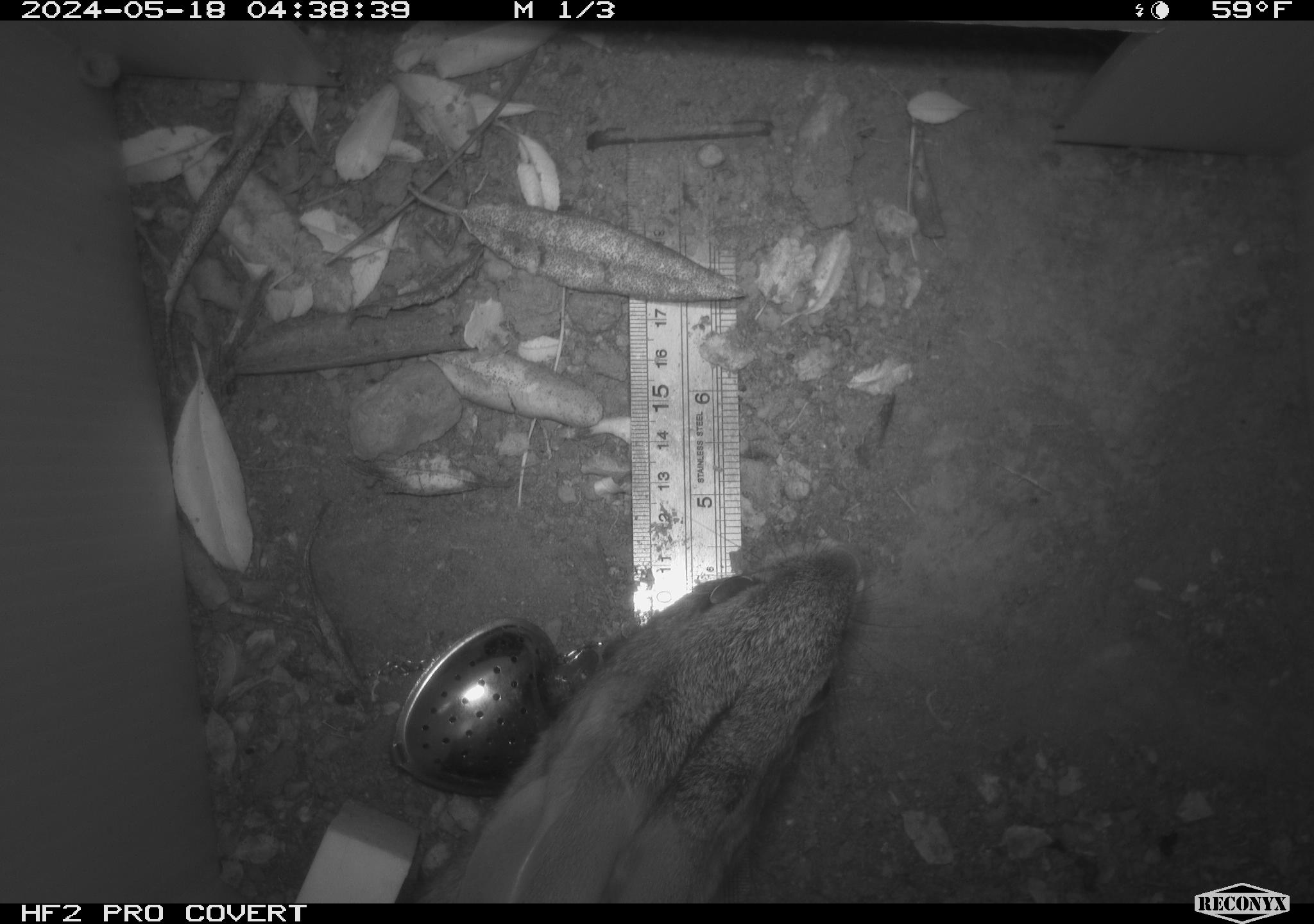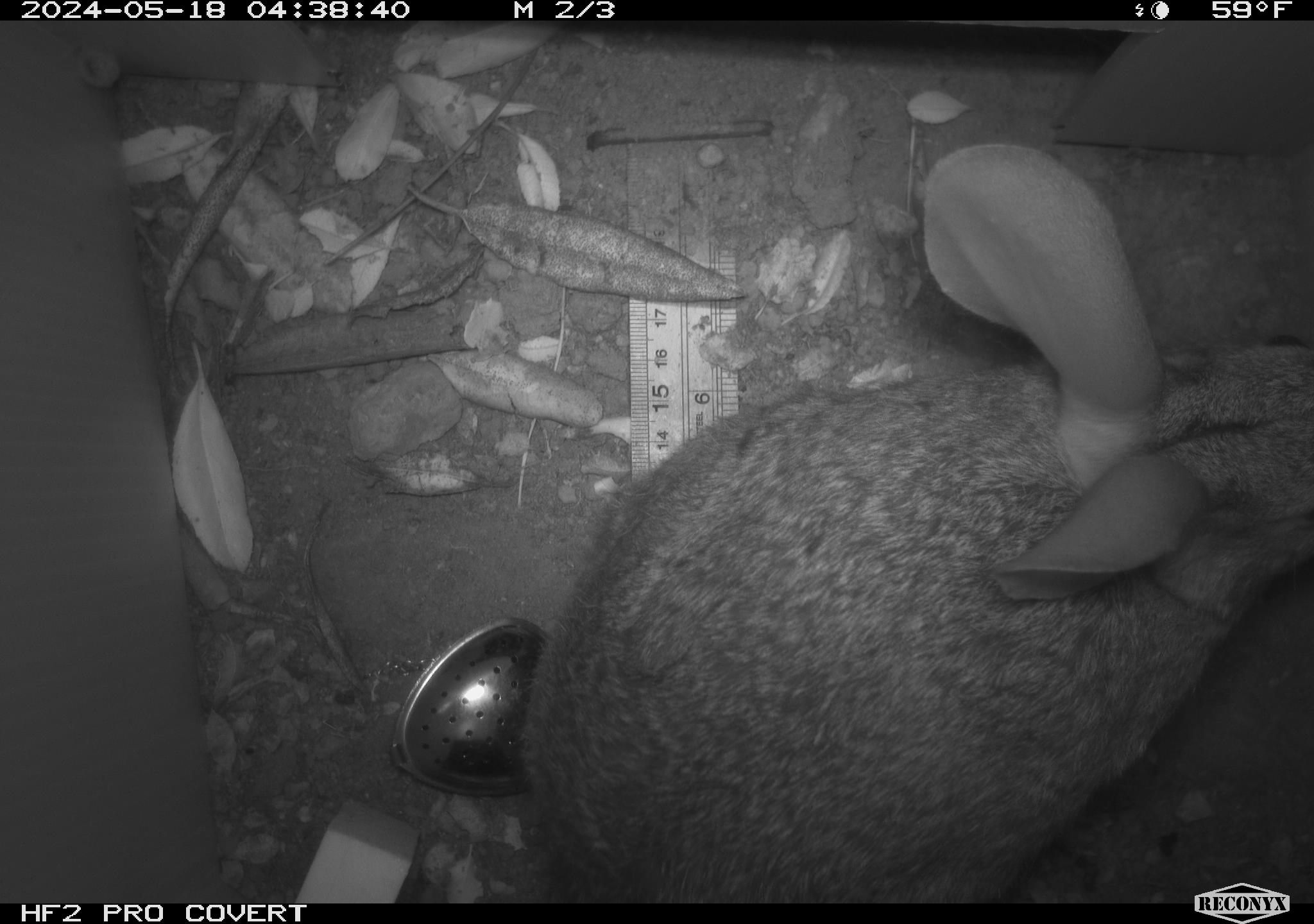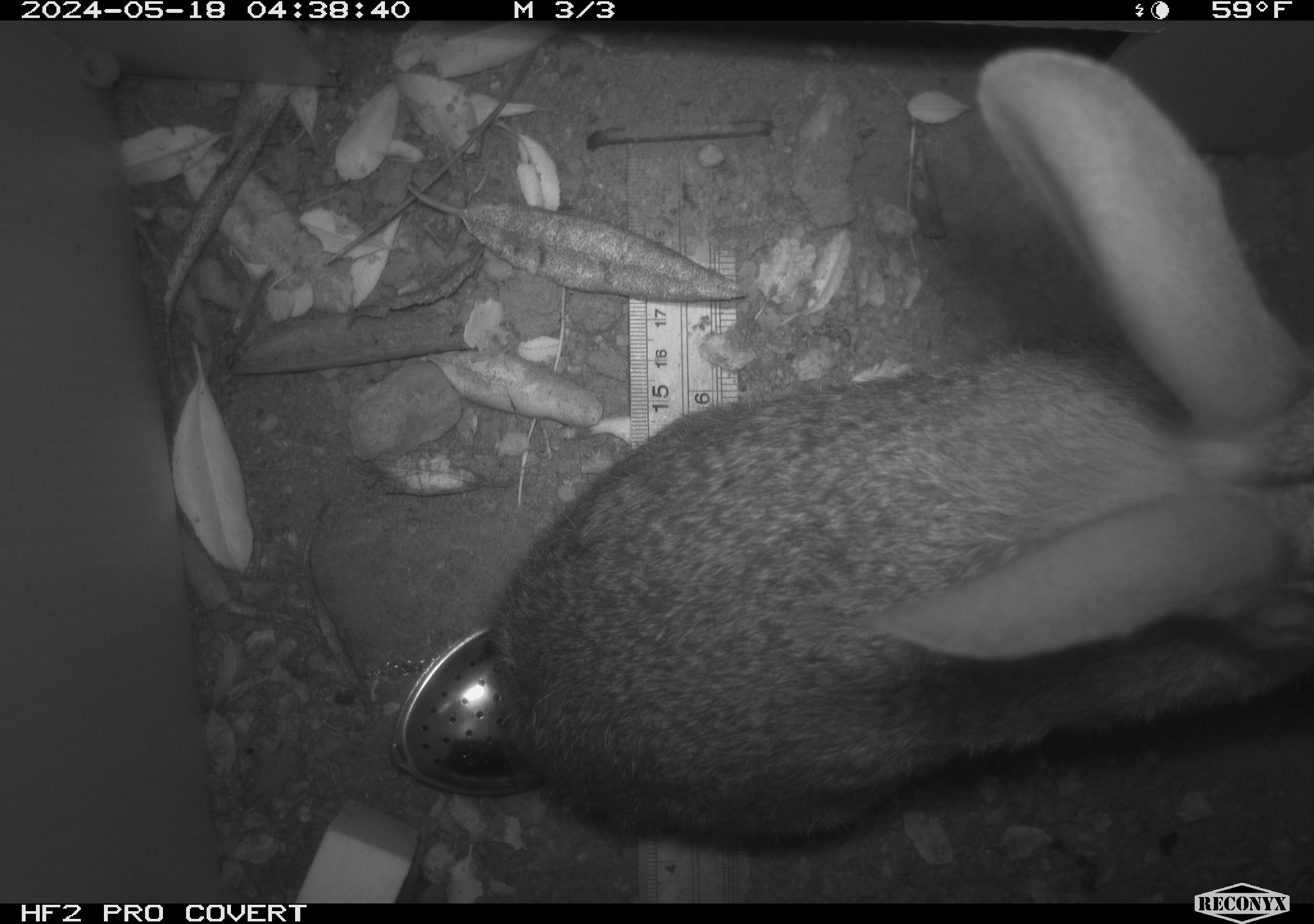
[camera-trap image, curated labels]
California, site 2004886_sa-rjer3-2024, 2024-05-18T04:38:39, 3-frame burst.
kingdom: Animalia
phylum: Chordata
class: Mammalia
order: Lagomorpha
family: Leporidae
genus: Sylvilagus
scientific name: Sylvilagus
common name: cottontail rabbits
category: sylvilagus species